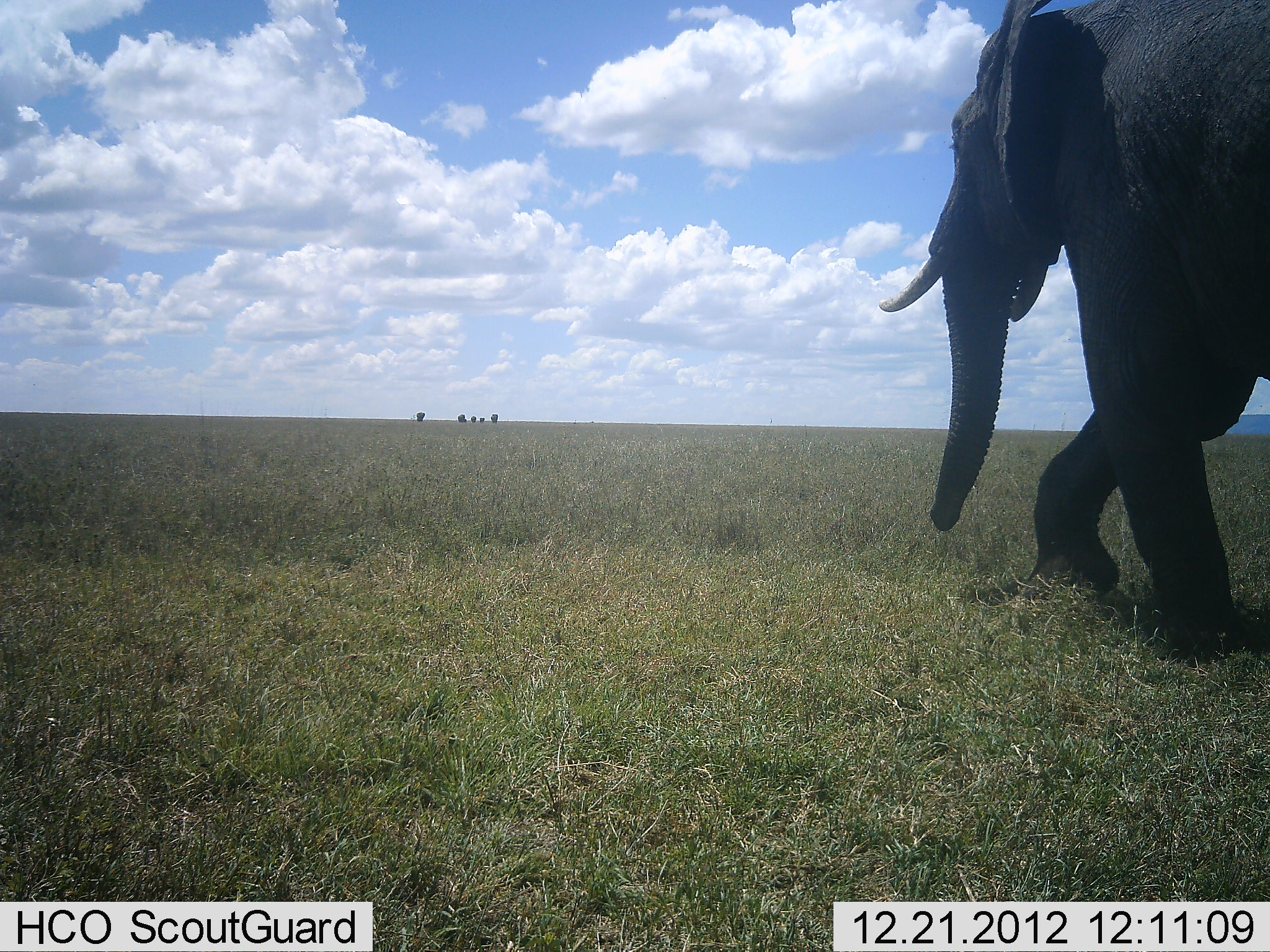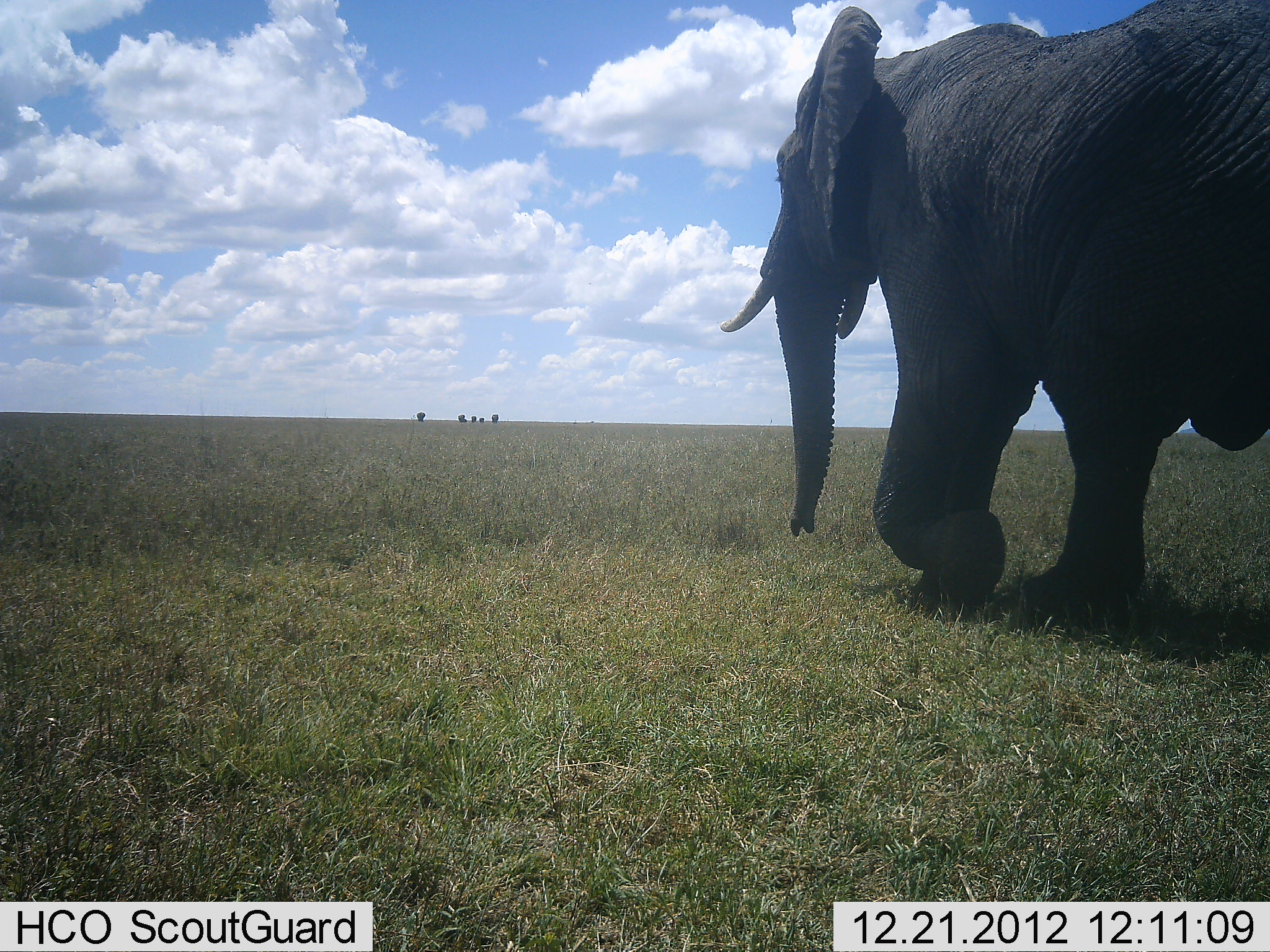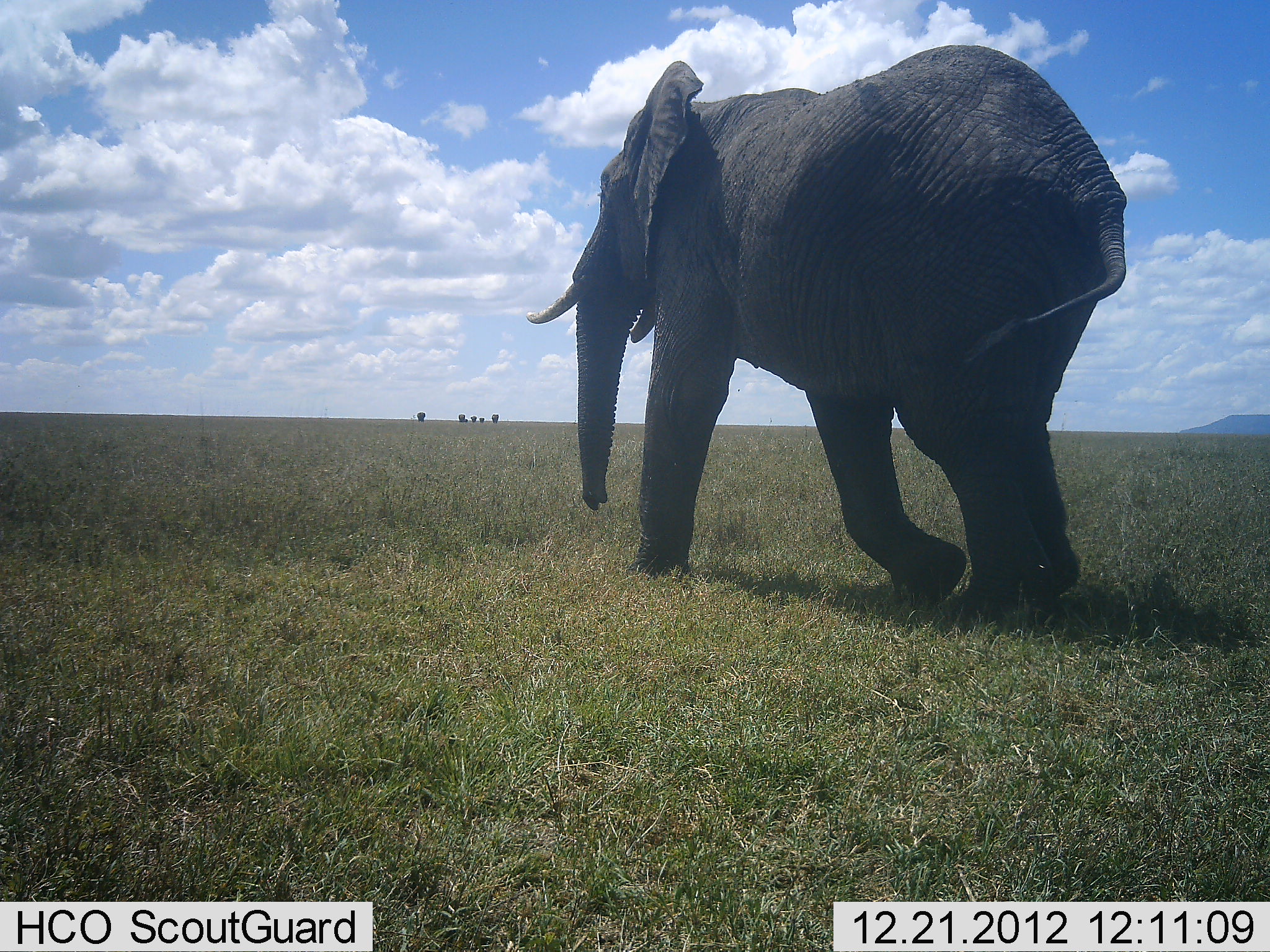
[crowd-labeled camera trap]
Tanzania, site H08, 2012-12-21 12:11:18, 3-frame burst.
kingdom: Animalia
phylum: Chordata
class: Mammalia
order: Proboscidea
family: Elephantidae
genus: Loxodonta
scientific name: Loxodonta africana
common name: african bush elephant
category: elephant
Elephant (african bush elephant) (Loxodonta africana), count 1. Behavior (volunteer vote fractions): standing 0%, resting 0%, moving 100%, interacting 0%. Young present (vote fraction): 4%. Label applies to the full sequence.